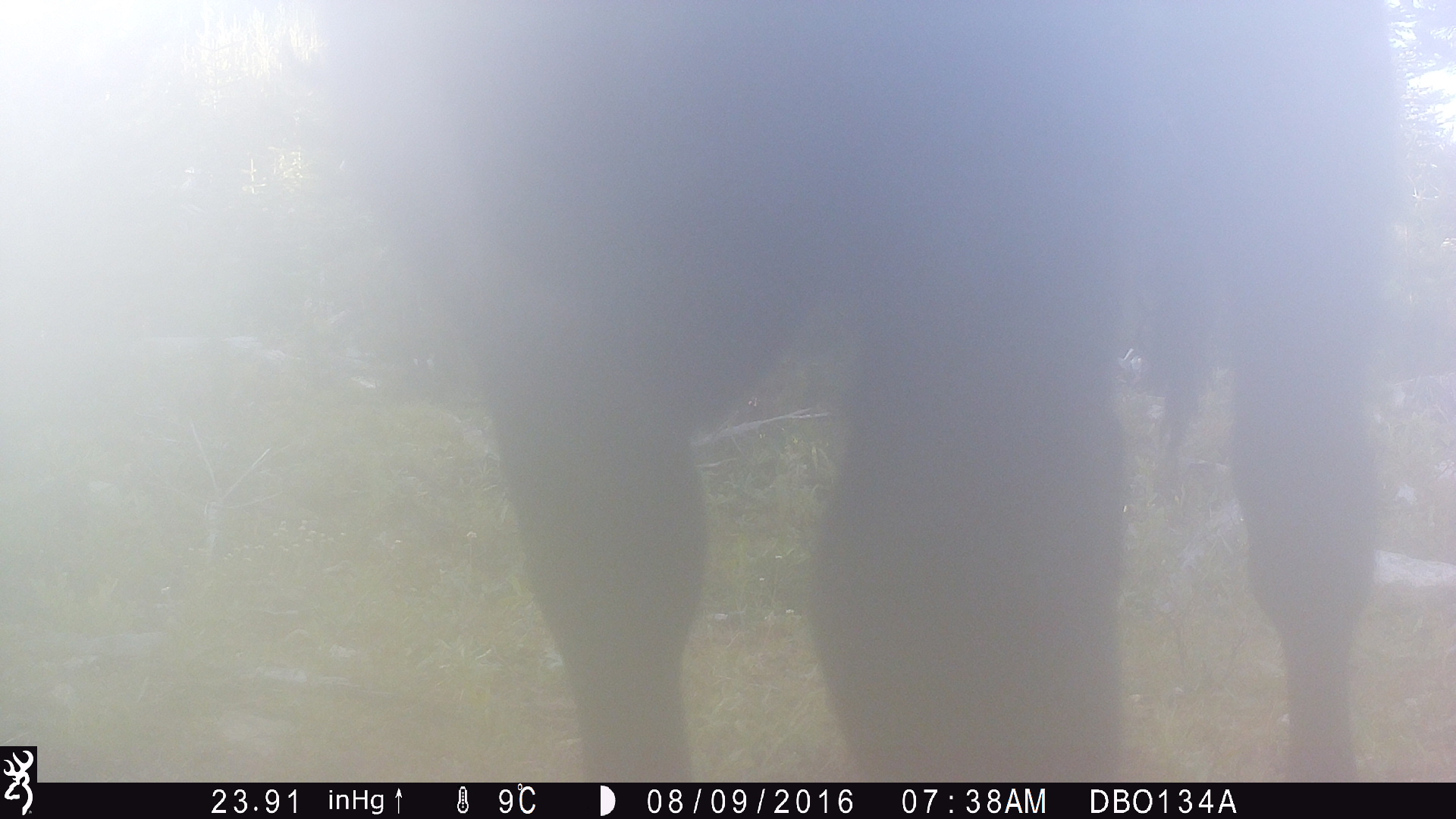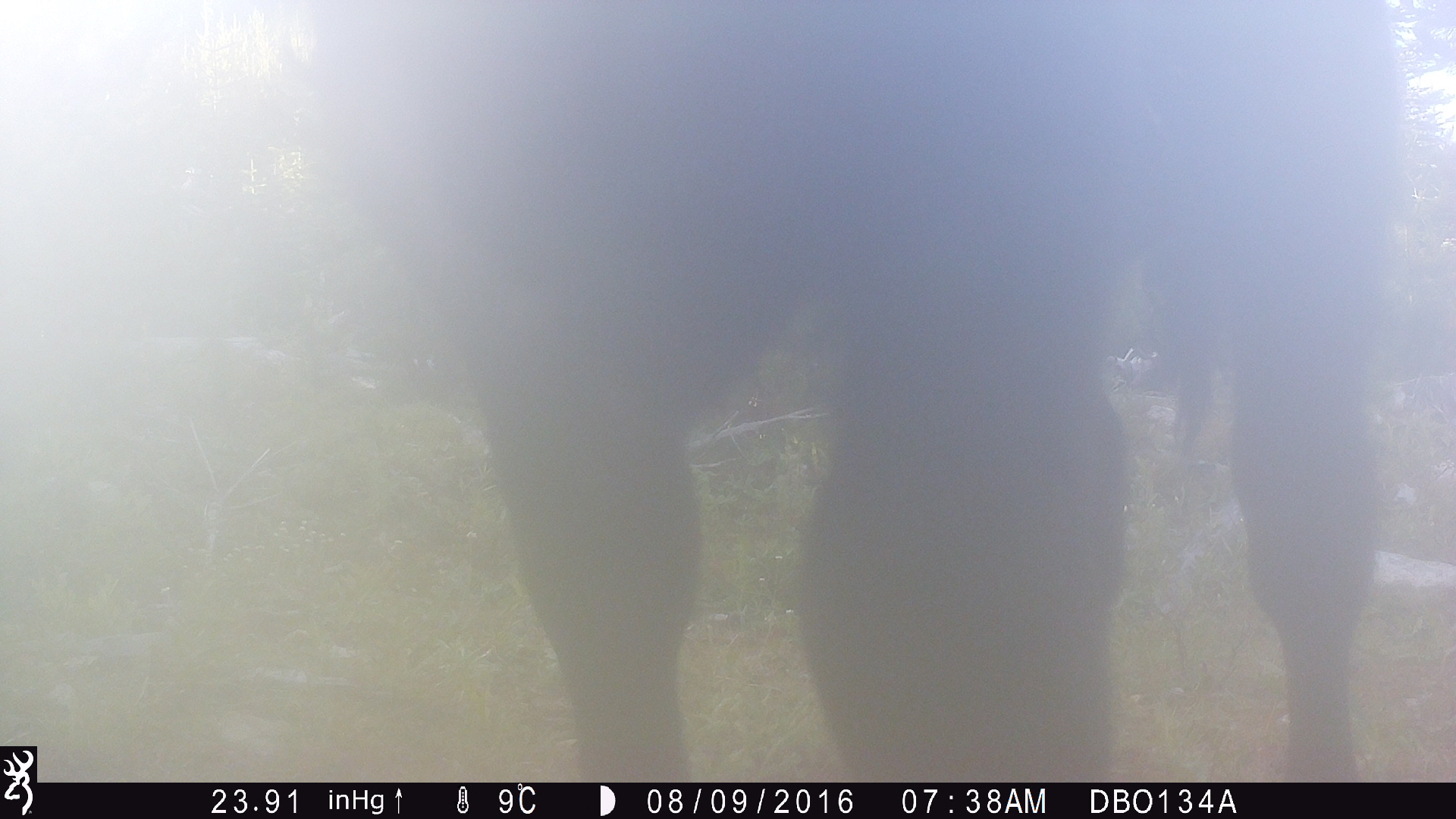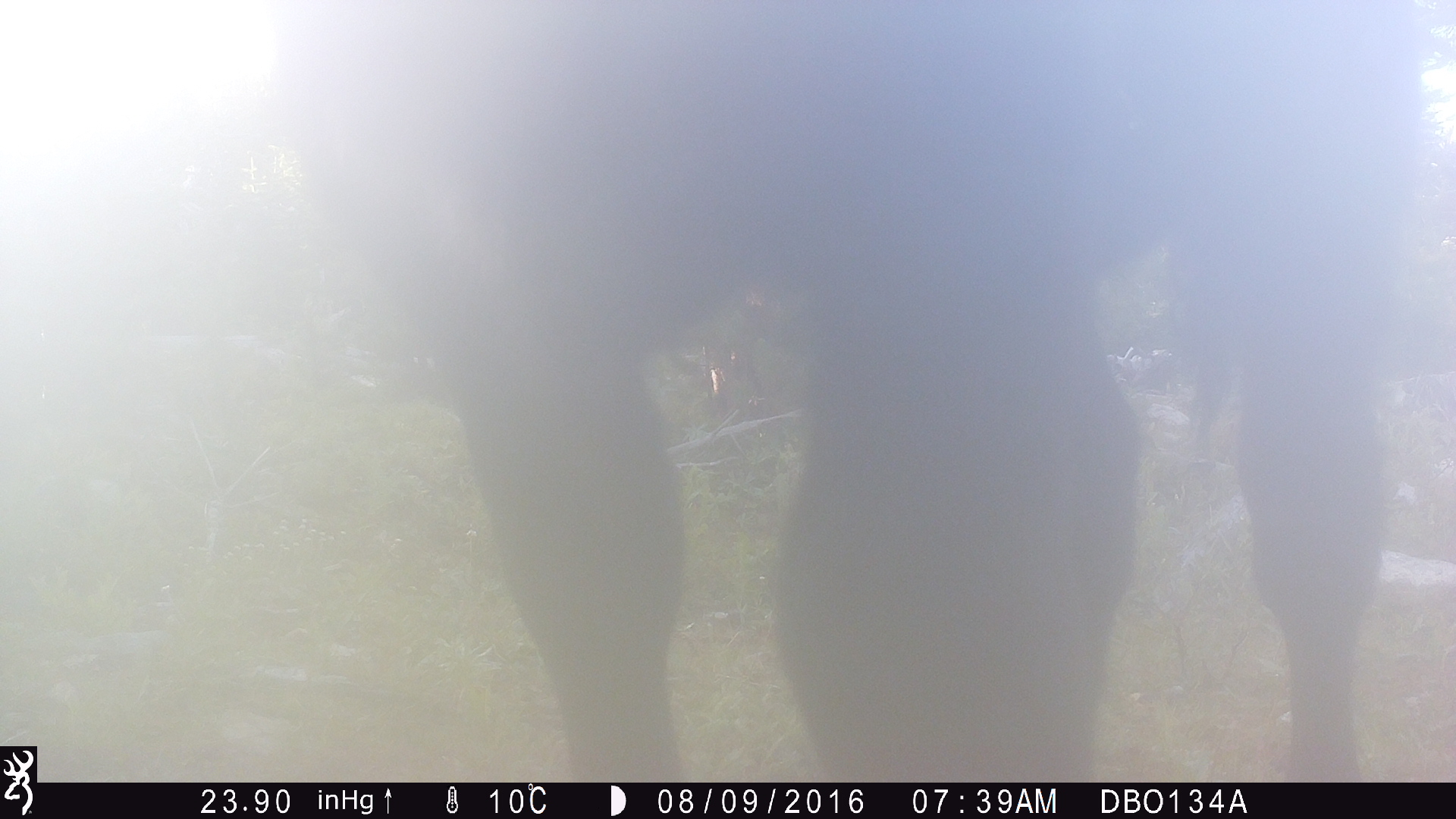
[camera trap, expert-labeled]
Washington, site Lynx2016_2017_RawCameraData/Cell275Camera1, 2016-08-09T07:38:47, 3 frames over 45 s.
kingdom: Animalia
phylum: Chordata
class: Mammalia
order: Artiodactyla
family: Bovidae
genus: Bos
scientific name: Bos taurus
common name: domestic cattle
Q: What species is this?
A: Domestic cattle (Bos taurus).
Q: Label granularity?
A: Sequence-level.